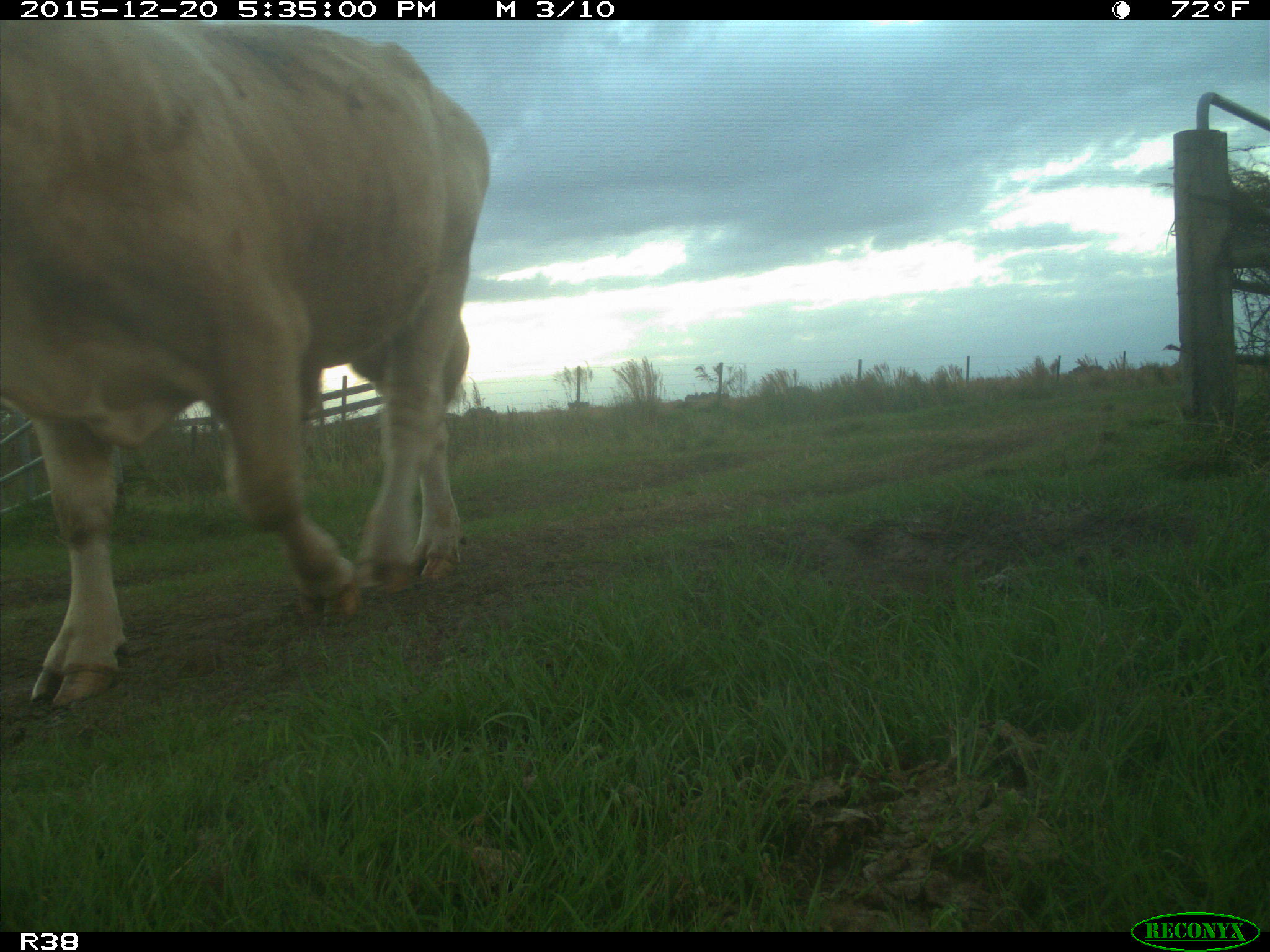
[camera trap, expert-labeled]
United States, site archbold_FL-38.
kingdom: Animalia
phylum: Chordata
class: Mammalia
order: Artiodactyla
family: Bovidae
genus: Bos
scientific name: Bos taurus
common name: domestic cow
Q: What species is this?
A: Bos taurus (domestic cow).